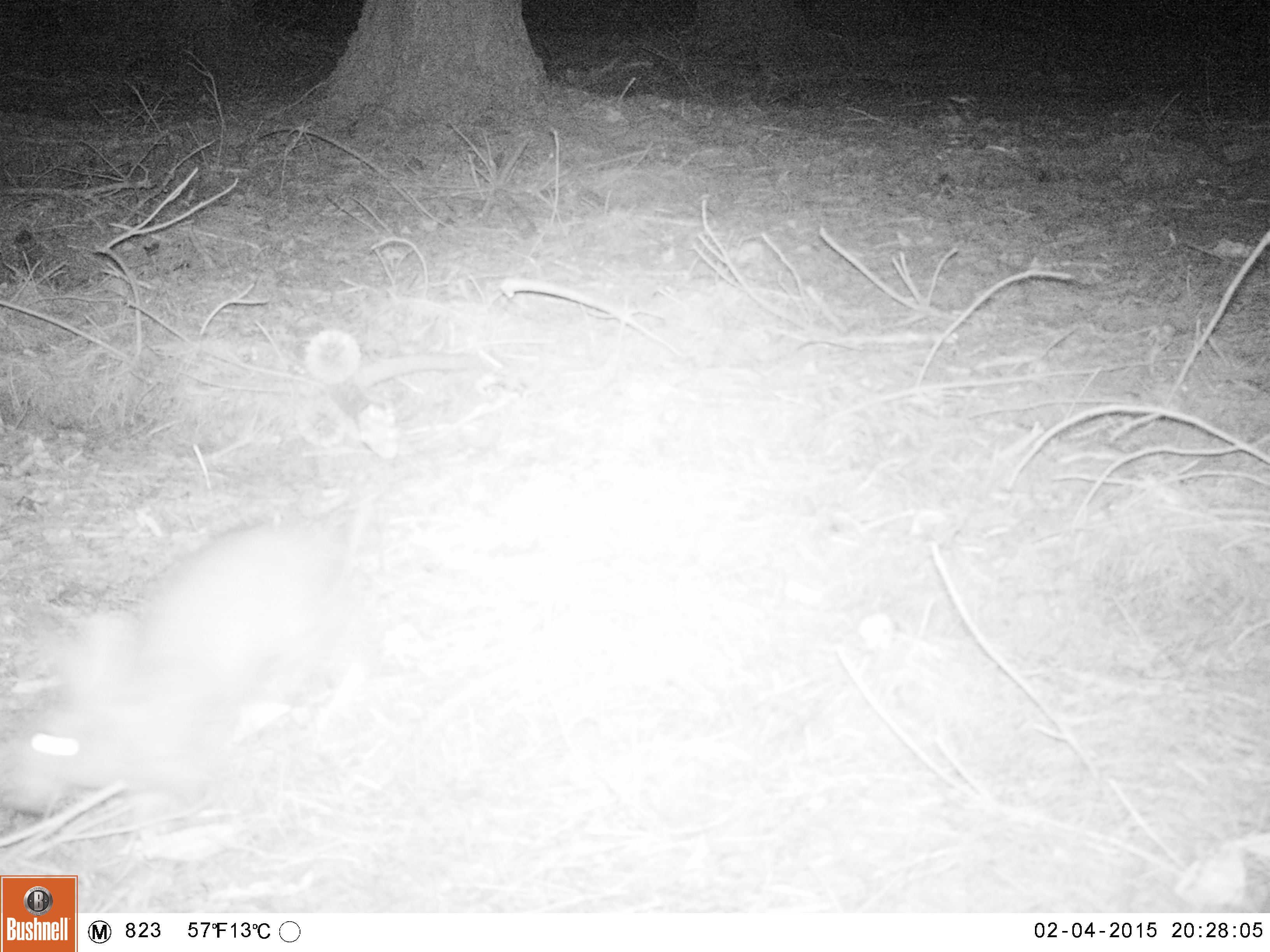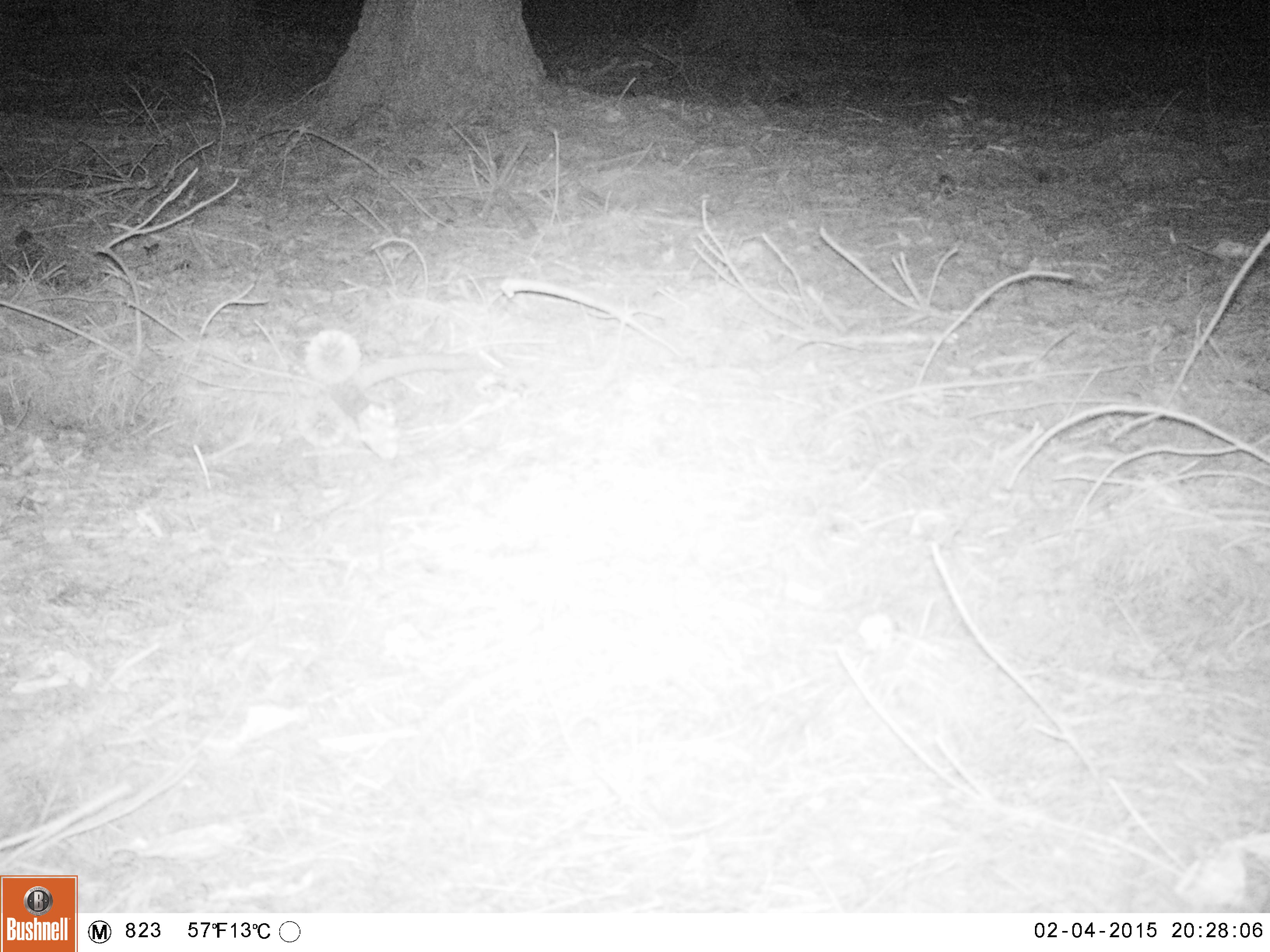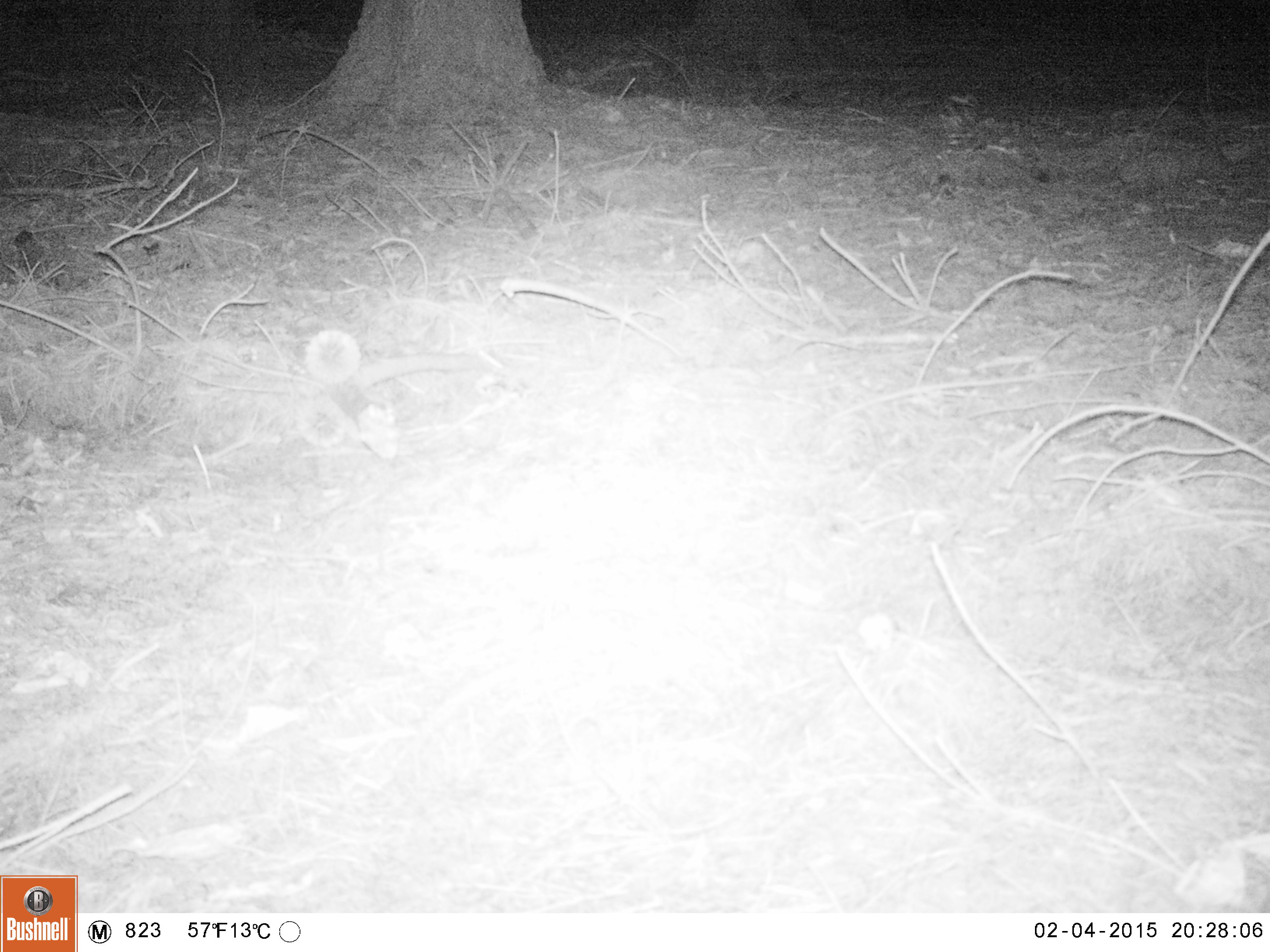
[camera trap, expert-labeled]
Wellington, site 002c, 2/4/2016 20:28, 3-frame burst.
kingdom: Animalia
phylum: Chordata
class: Mammalia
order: Lagomorpha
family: Leporidae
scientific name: Leporidae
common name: rabbit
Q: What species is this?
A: Rabbit (Leporidae).